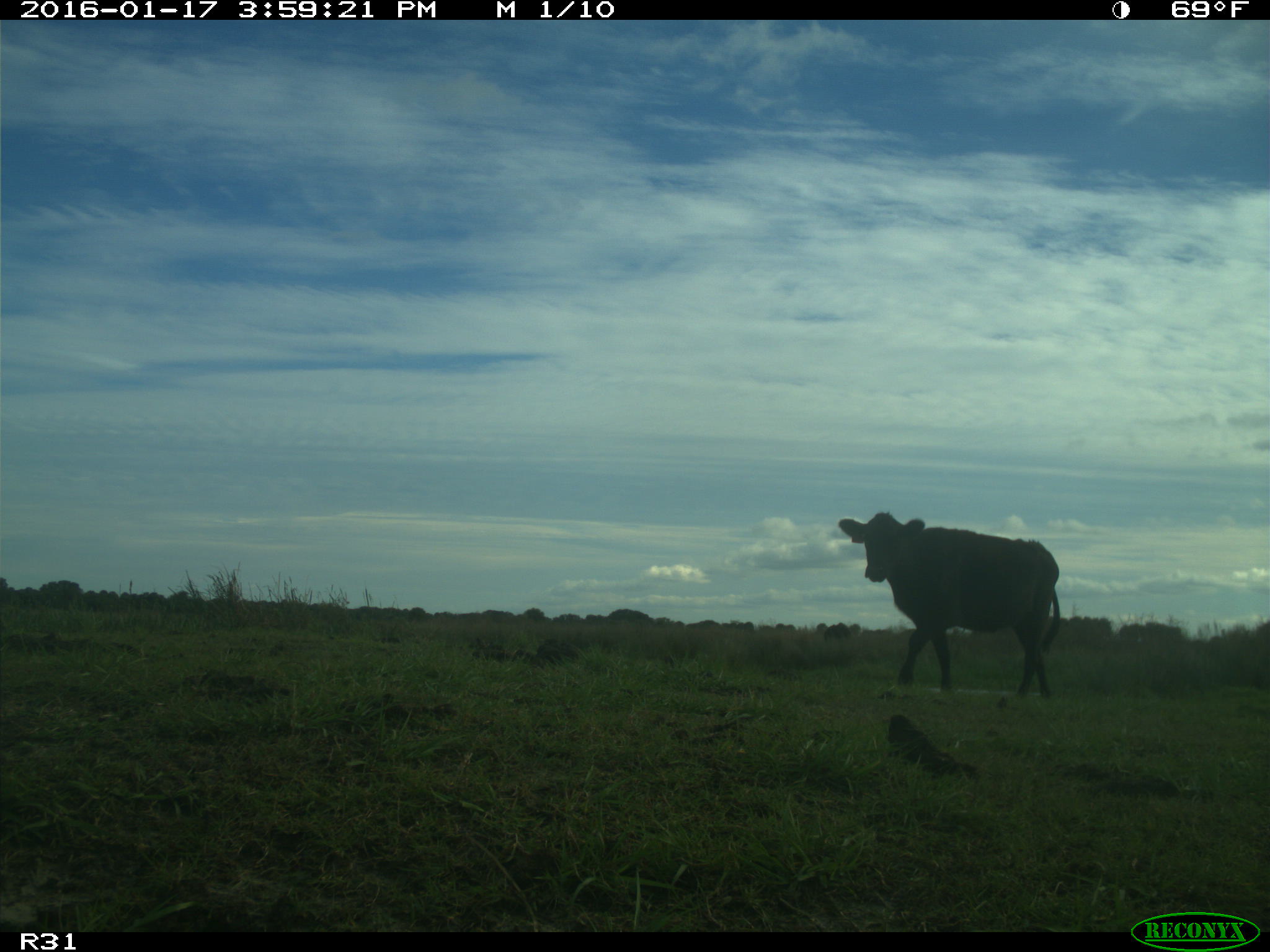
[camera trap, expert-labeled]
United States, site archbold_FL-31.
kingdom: Animalia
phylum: Chordata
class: Mammalia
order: Artiodactyla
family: Bovidae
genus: Bos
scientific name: Bos taurus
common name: domestic cow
Bos taurus (domestic cow).